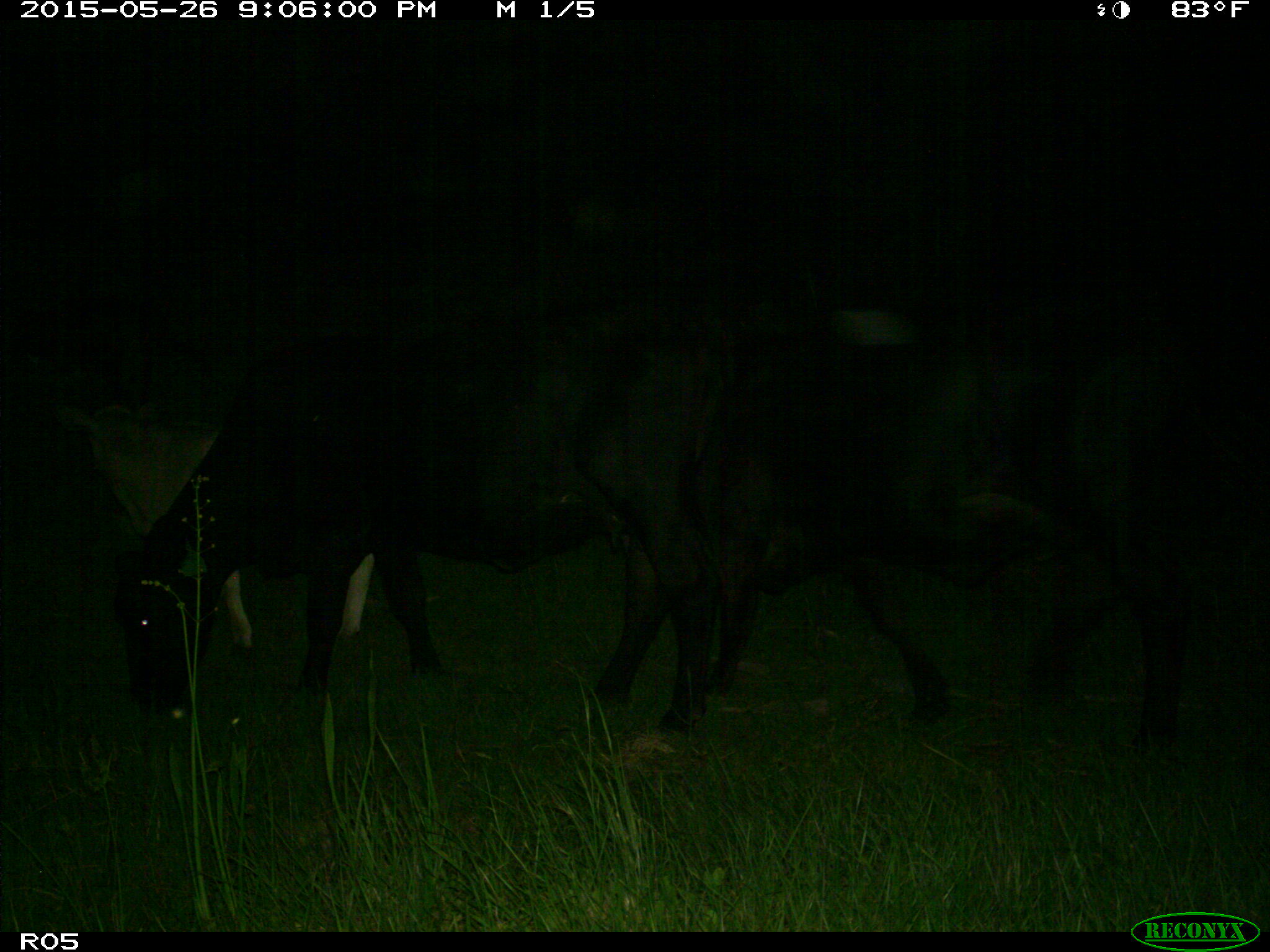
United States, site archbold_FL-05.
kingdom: Animalia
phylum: Chordata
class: Mammalia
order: Artiodactyla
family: Bovidae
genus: Bos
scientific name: Bos taurus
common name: domestic cow